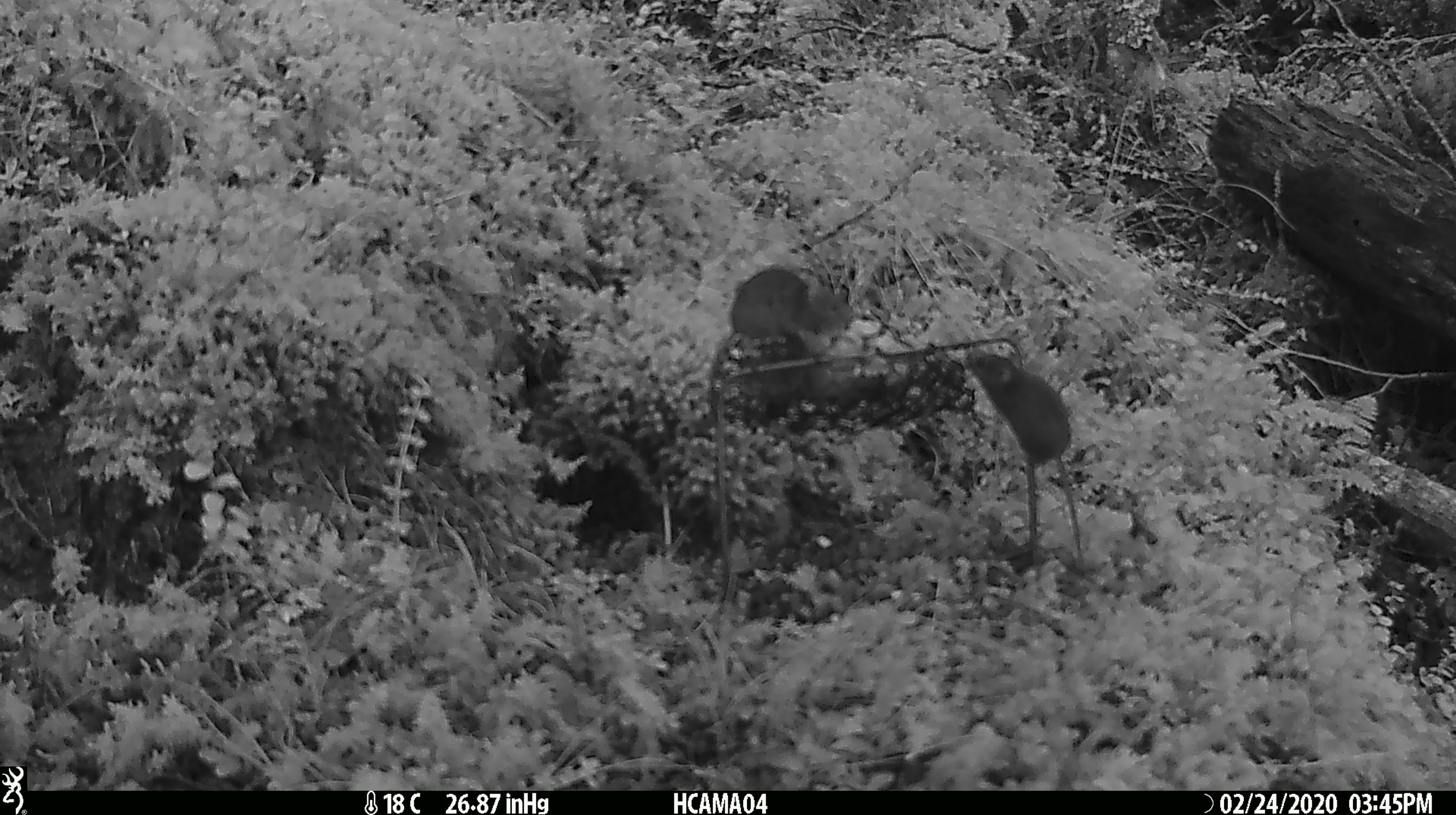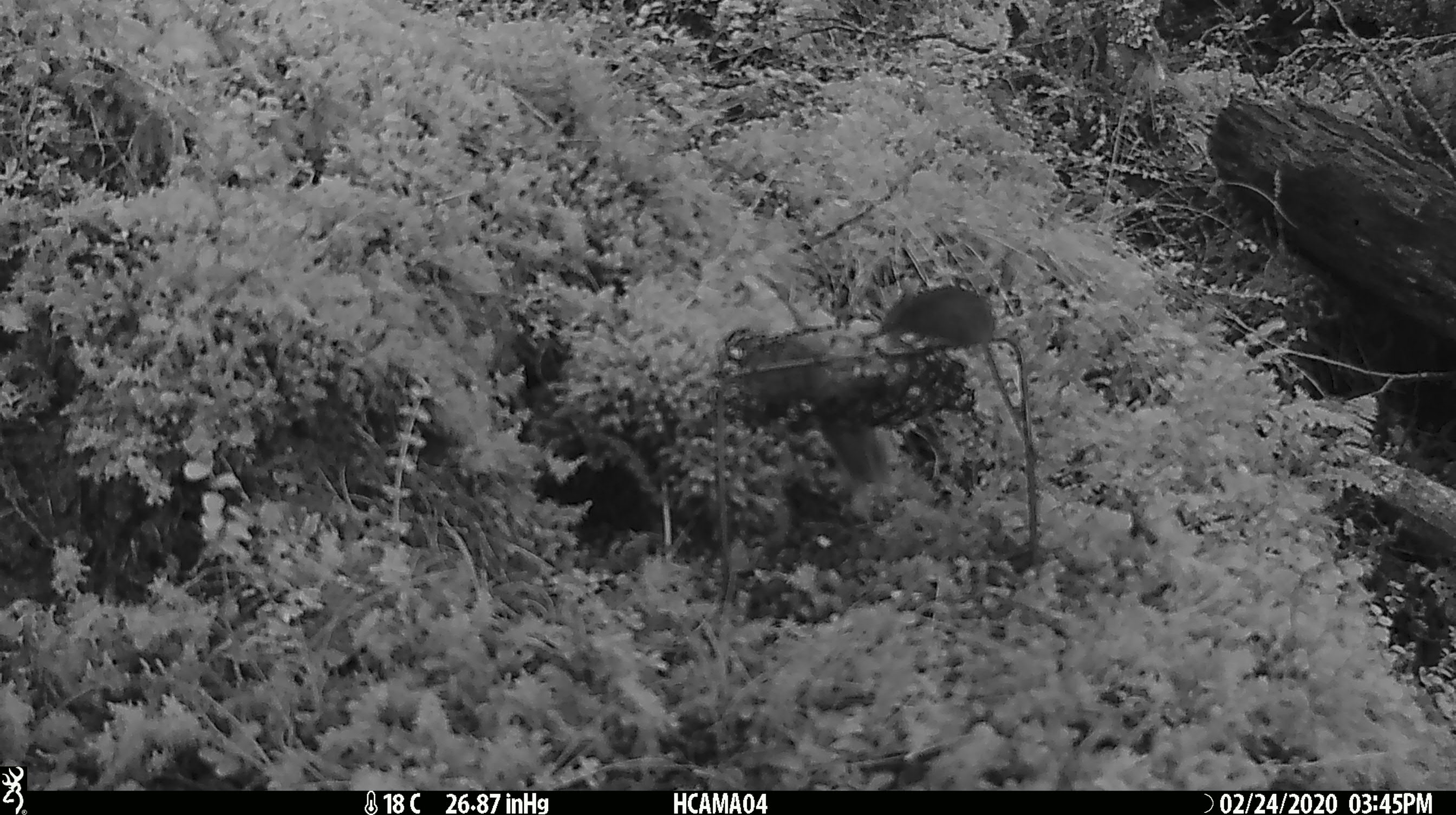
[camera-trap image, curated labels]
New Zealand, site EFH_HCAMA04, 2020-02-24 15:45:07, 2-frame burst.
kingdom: Animalia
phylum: Chordata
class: Mammalia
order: Rodentia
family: Muridae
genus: Mus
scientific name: Mus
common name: mouse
Mouse (Mus).